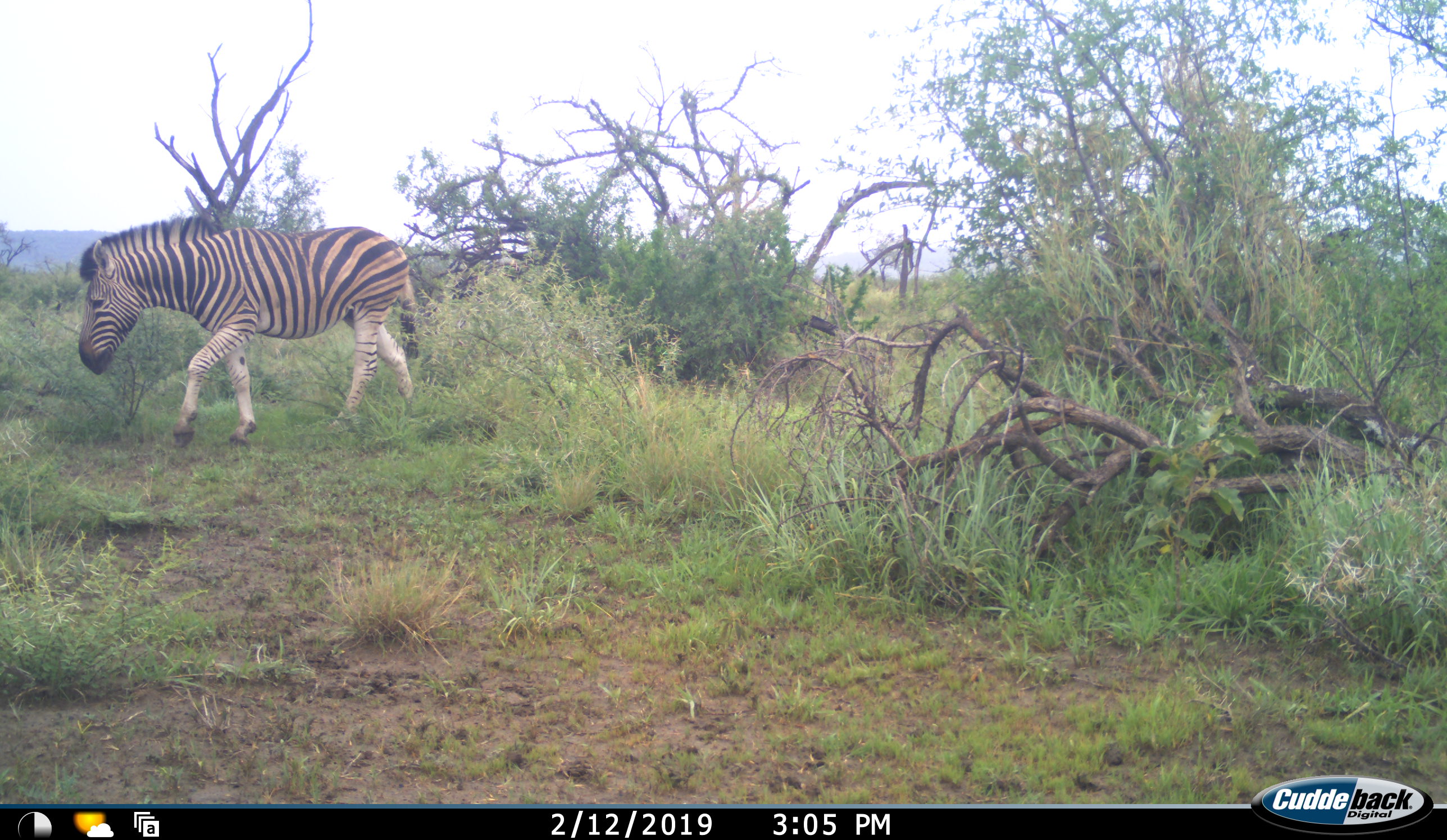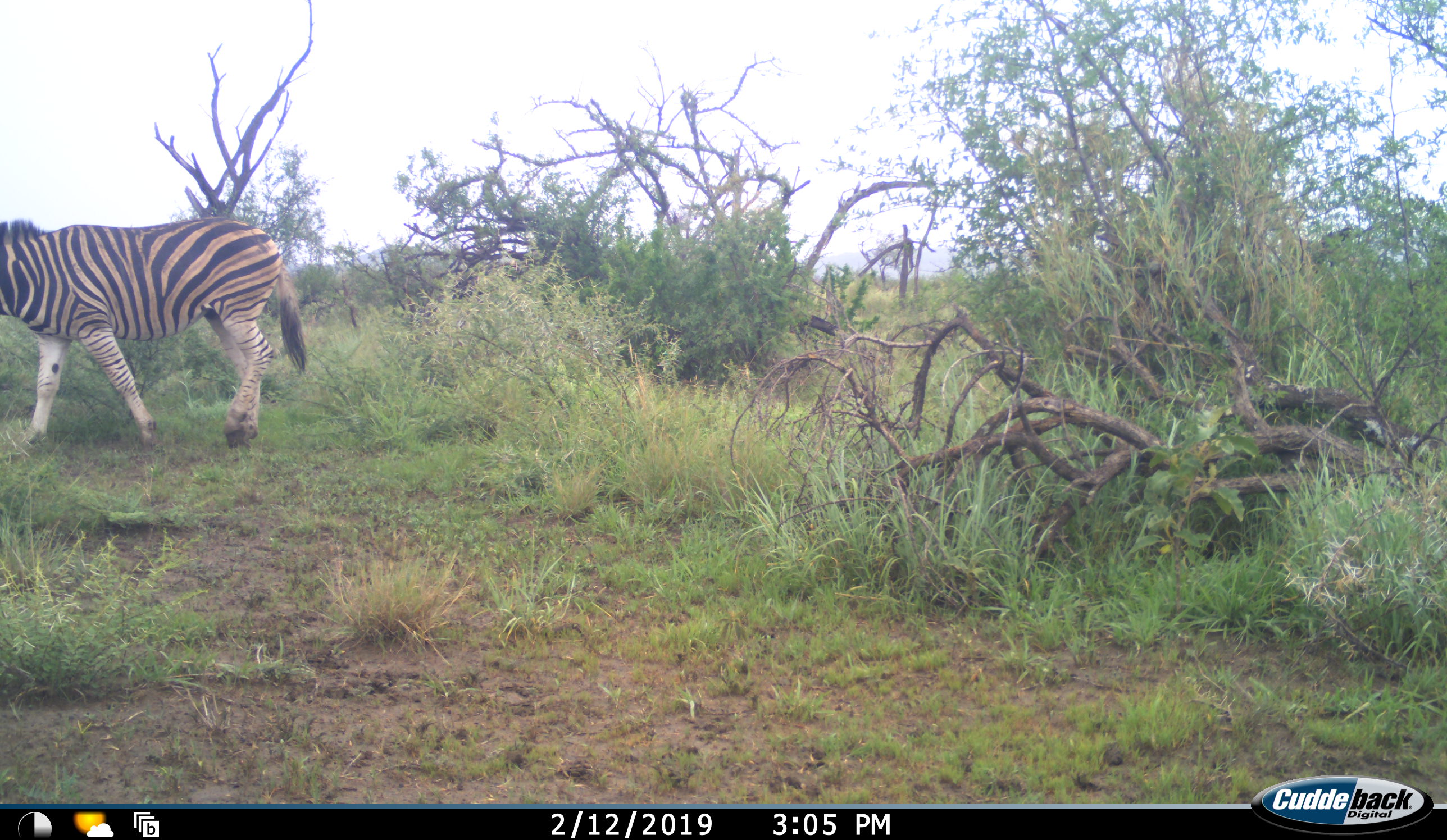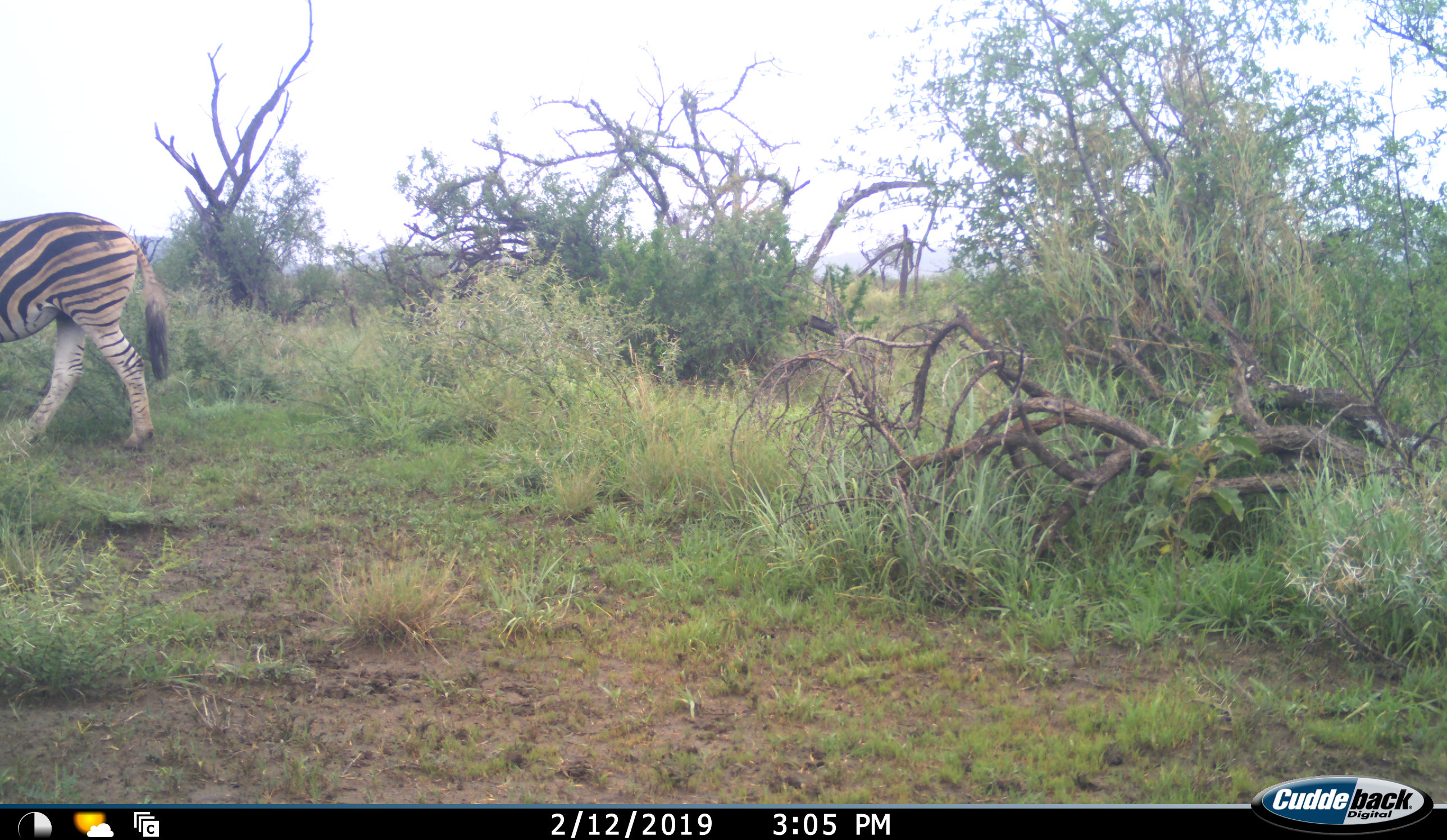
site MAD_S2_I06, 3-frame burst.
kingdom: Animalia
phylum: Chordata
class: Mammalia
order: Perissodactyla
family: Equidae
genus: Equus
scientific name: Equus quagga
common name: plains zebra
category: zebraplains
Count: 1.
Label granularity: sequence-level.